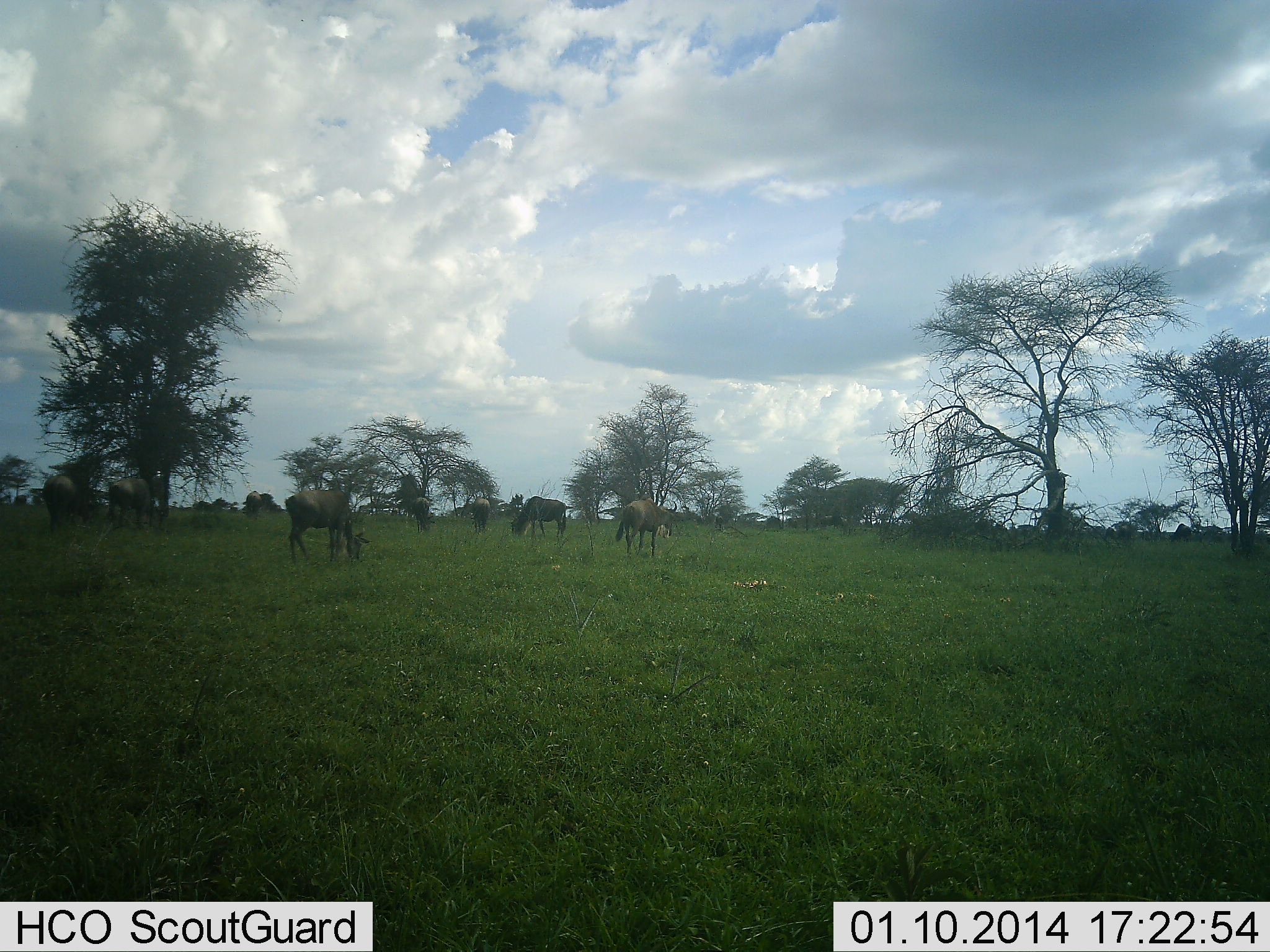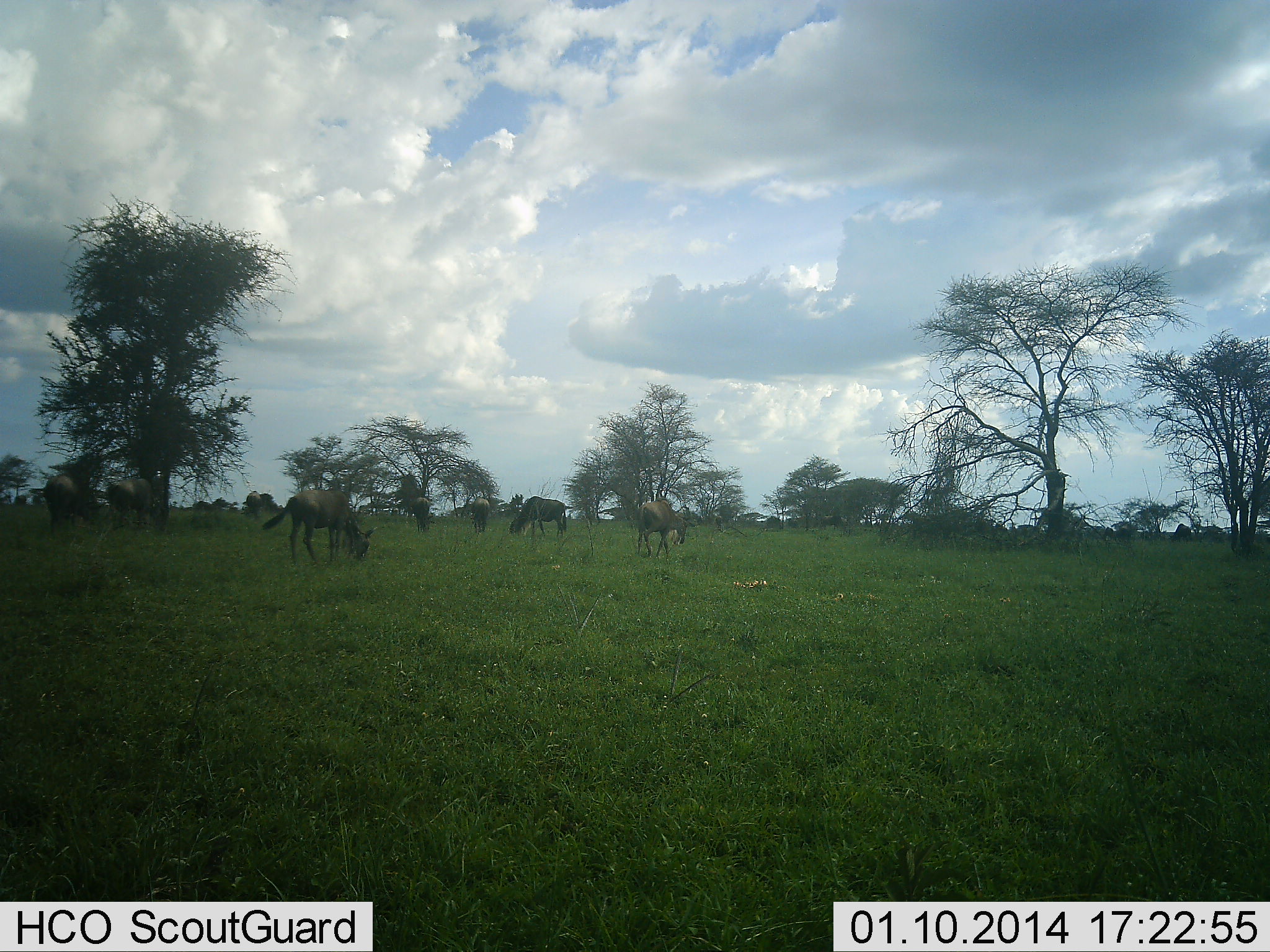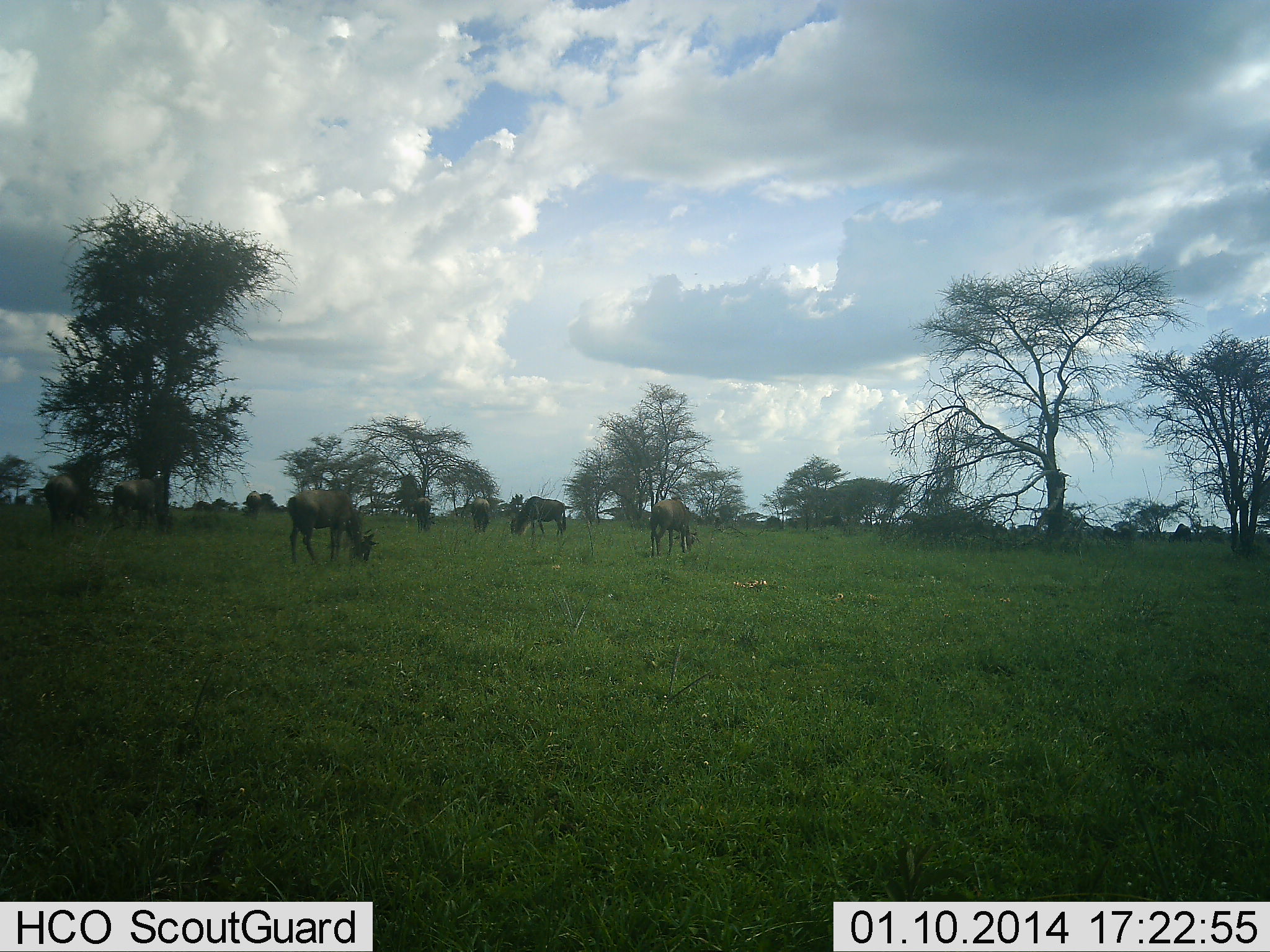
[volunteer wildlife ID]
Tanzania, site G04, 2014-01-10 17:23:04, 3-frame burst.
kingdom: Animalia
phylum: Chordata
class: Mammalia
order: Artiodactyla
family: Bovidae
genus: Connochaetes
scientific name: Connochaetes taurinus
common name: blue wildebeest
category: wildebeest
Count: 9.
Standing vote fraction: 20%.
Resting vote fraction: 10%.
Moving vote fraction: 20%.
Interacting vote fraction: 10%.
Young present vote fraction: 0%.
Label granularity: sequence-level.